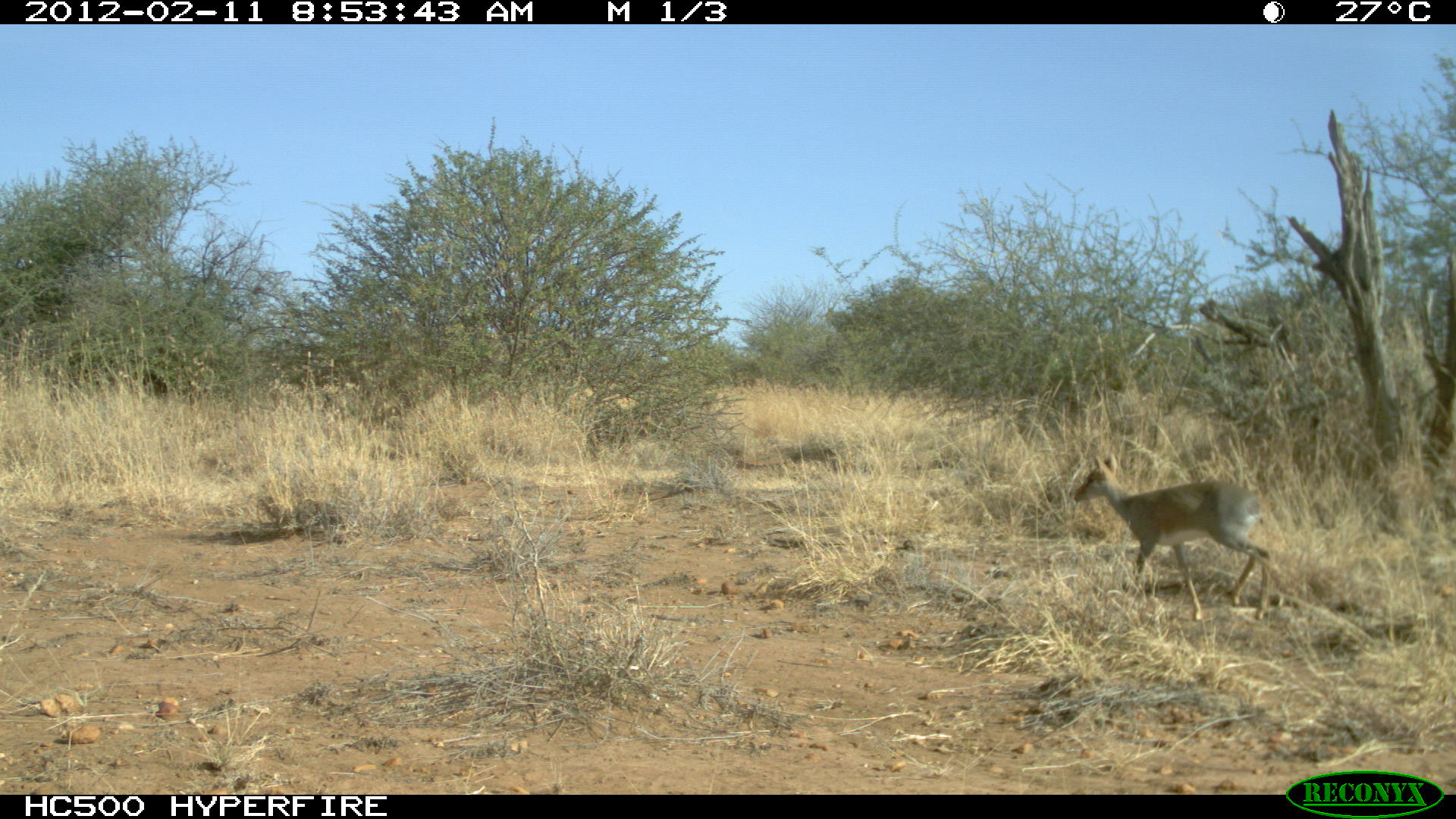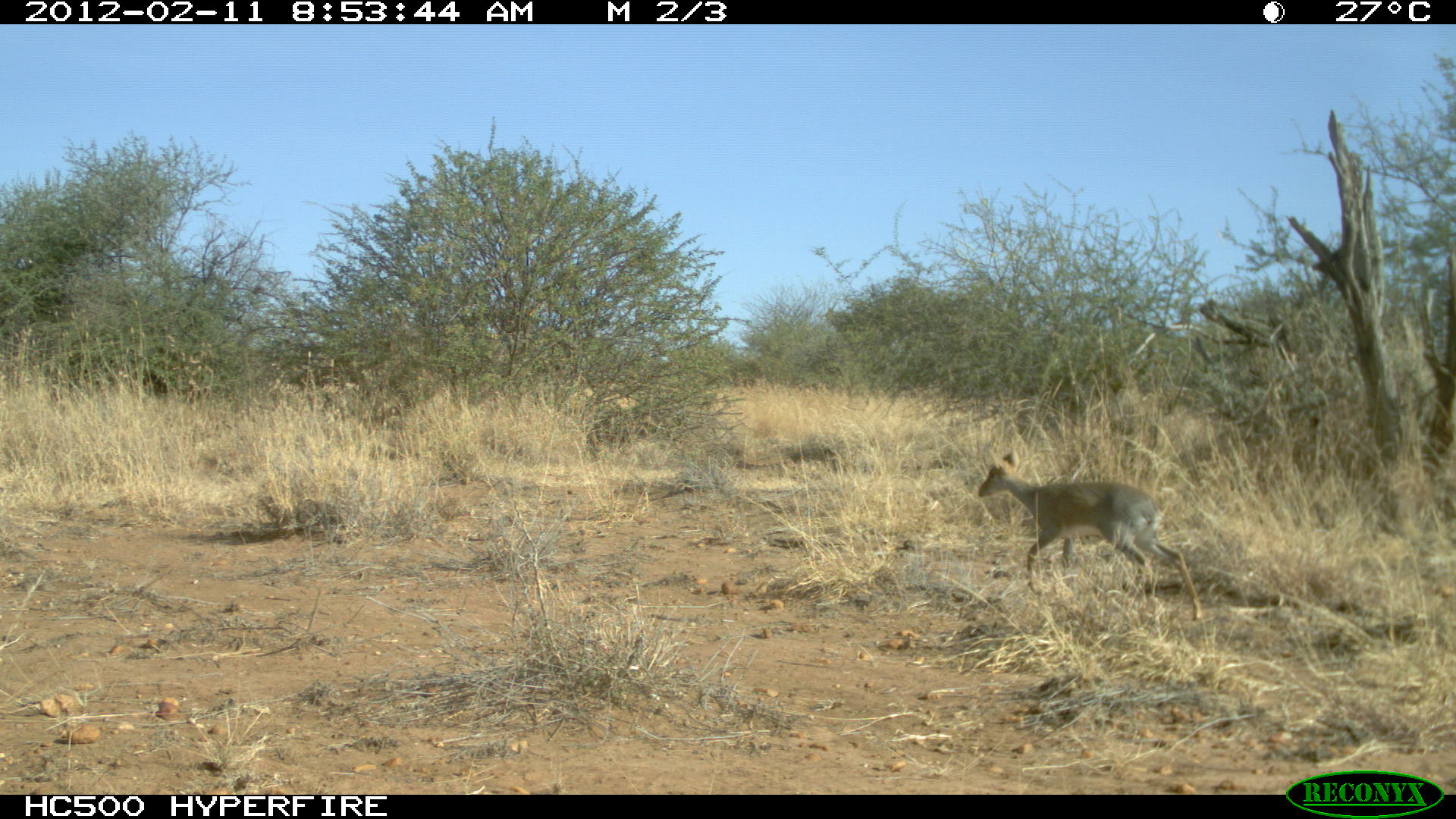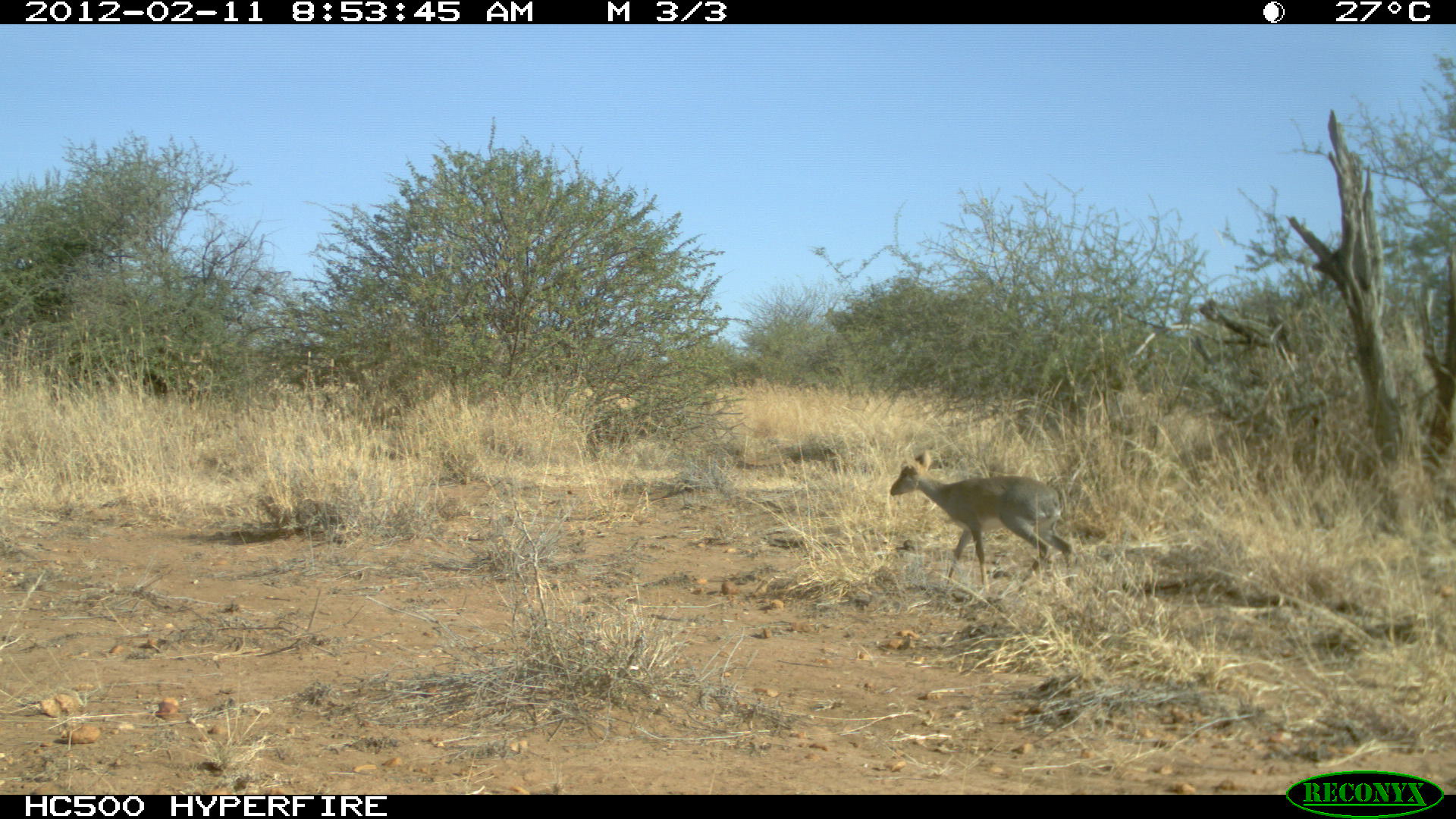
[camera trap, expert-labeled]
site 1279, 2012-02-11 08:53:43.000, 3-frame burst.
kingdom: Animalia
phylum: Chordata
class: Mammalia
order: Artiodactyla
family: Bovidae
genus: Madoqua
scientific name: Madoqua guentheri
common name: günther's dik-dik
Madoqua guentheri (günther's dik-dik), count 1.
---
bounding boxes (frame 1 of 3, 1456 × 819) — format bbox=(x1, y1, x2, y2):
madoqua guentheri: bbox=(1072, 451, 1275, 623)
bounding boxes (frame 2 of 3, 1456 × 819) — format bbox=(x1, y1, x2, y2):
madoqua guentheri: bbox=(977, 448, 1204, 623)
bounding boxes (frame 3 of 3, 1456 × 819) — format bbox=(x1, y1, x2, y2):
madoqua guentheri: bbox=(889, 450, 1074, 595)